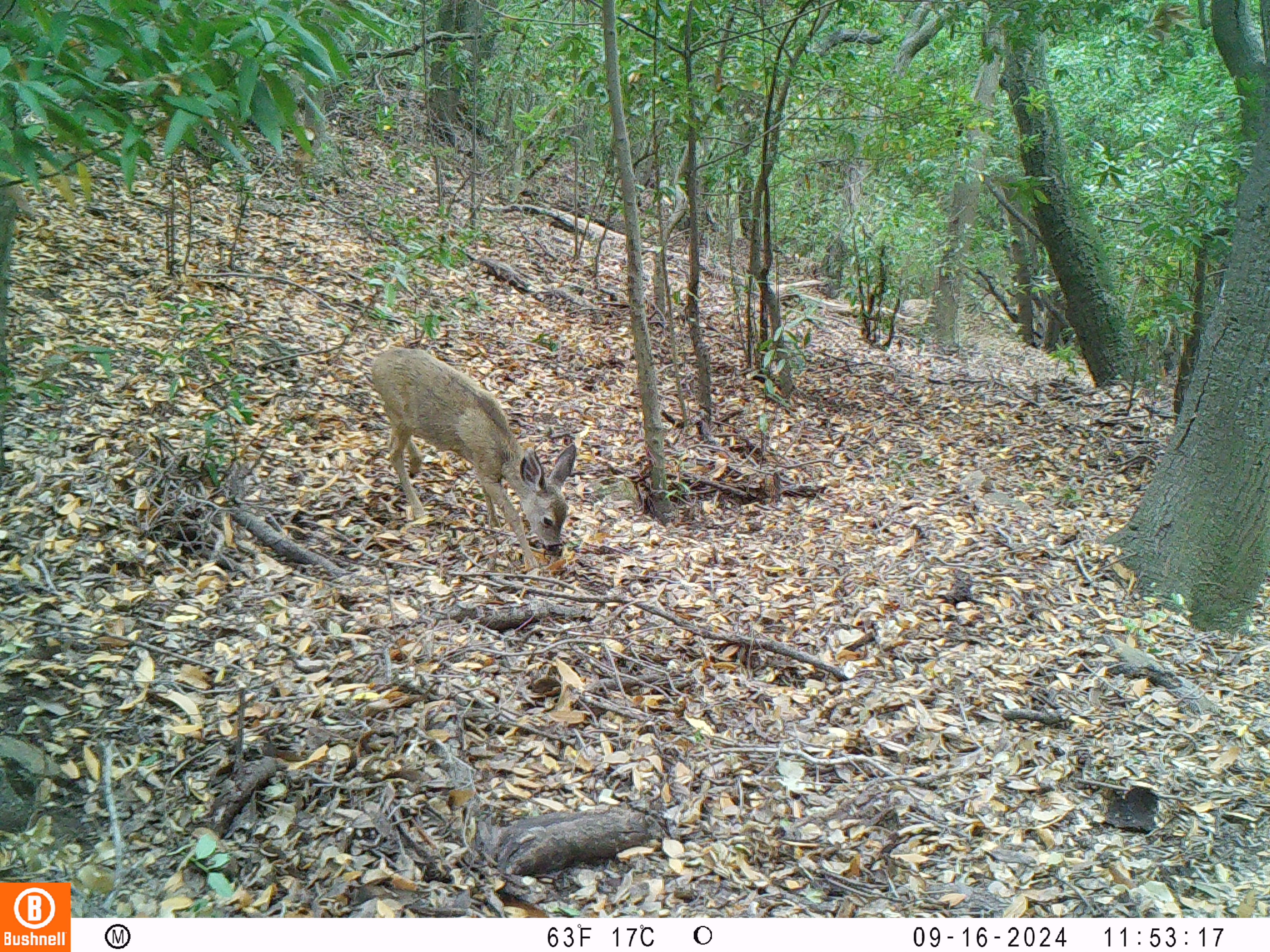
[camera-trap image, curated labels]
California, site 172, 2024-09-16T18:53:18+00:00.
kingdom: Animalia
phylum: Chordata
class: Mammalia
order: Artiodactyla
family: Cervidae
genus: Odocoileus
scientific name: Odocoileus hemionus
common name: mule deer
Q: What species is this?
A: Mule deer (Odocoileus hemionus).